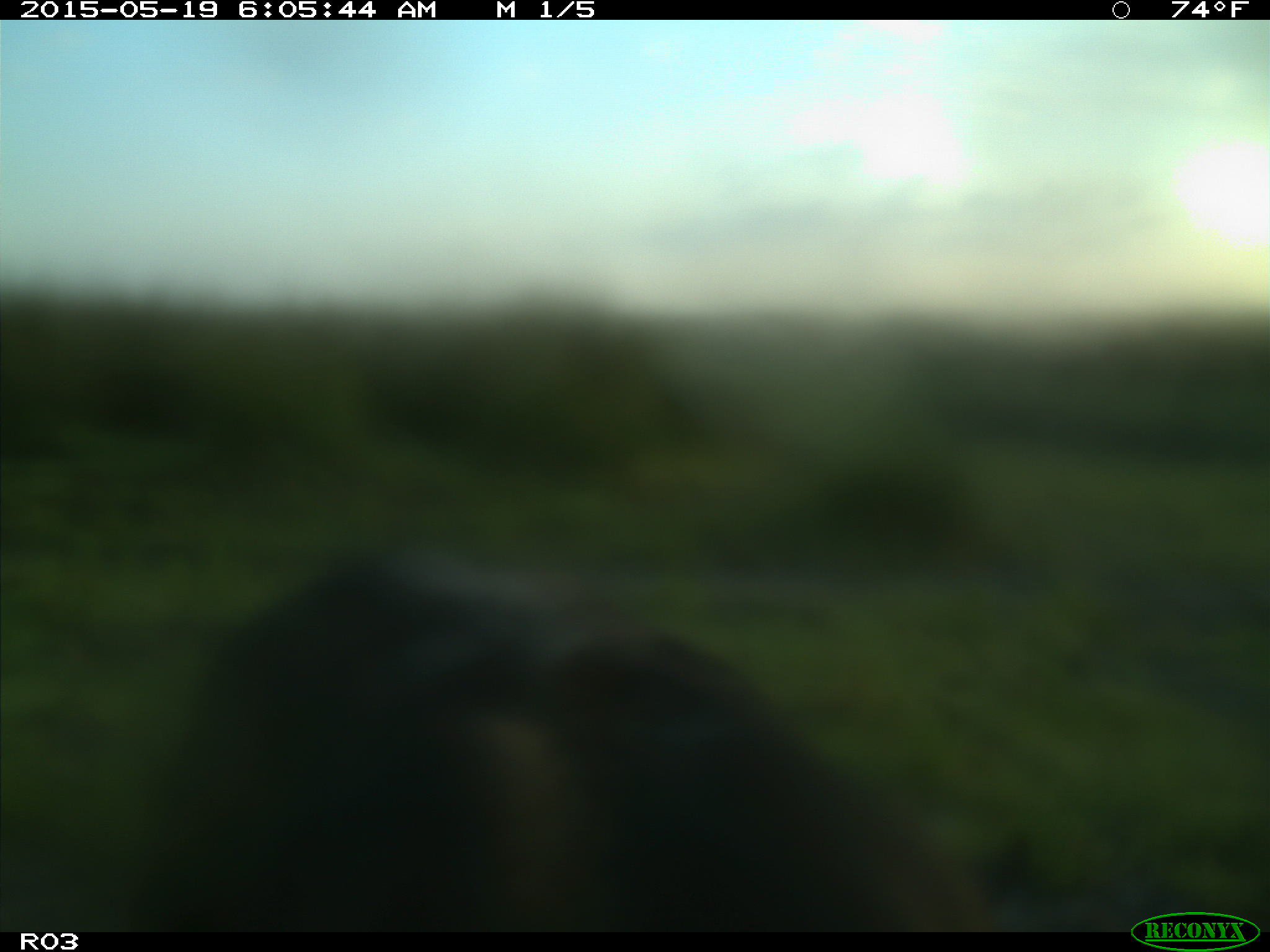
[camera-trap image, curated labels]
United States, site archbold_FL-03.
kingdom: Animalia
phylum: Chordata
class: Mammalia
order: Artiodactyla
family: Bovidae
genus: Bos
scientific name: Bos taurus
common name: domestic cow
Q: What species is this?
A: Bos taurus (domestic cow).